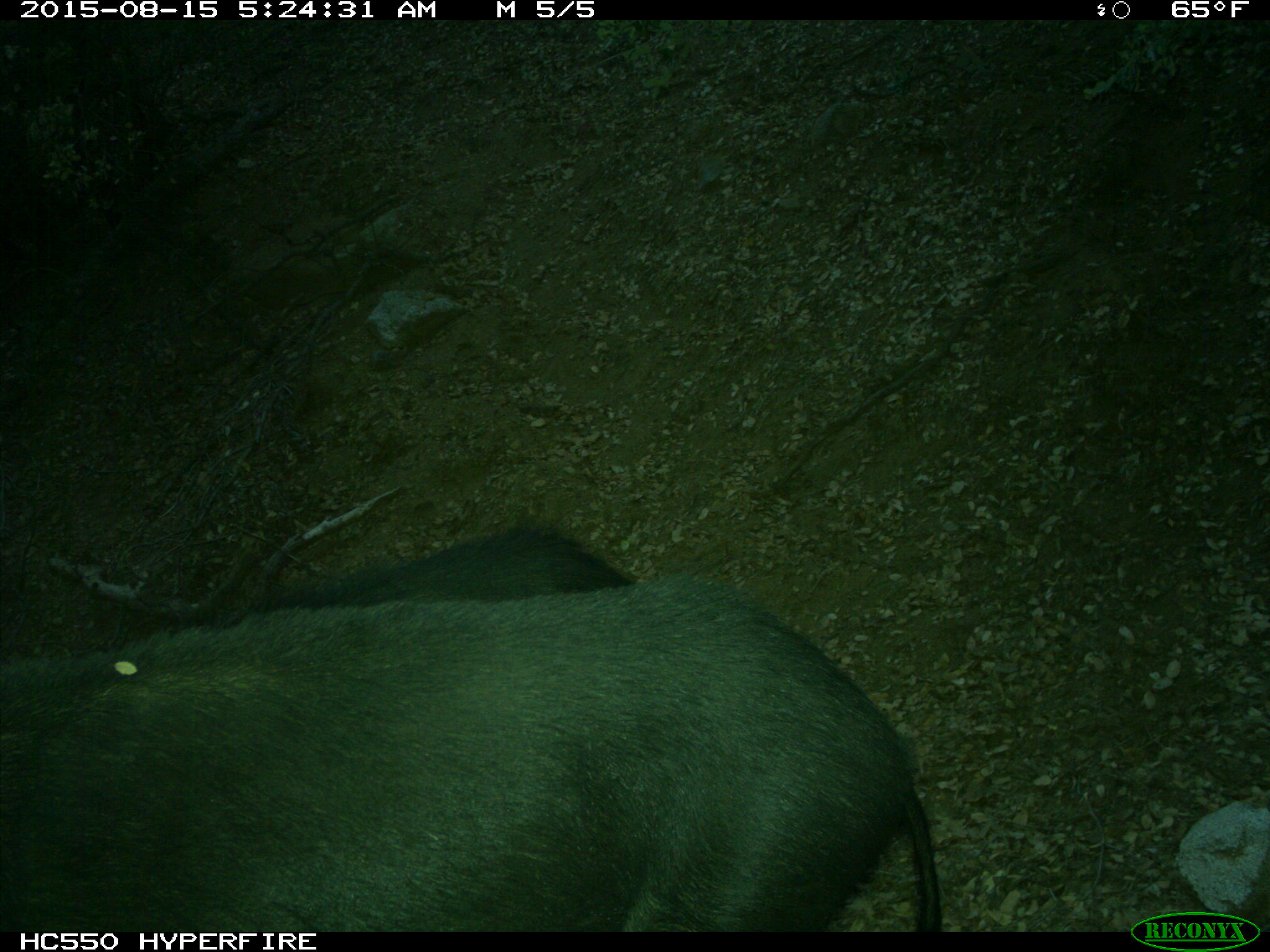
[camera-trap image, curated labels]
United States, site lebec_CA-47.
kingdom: Animalia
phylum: Chordata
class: Mammalia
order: Artiodactyla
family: Suidae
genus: Sus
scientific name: Sus scrofa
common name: wild boar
Sus scrofa (wild boar).